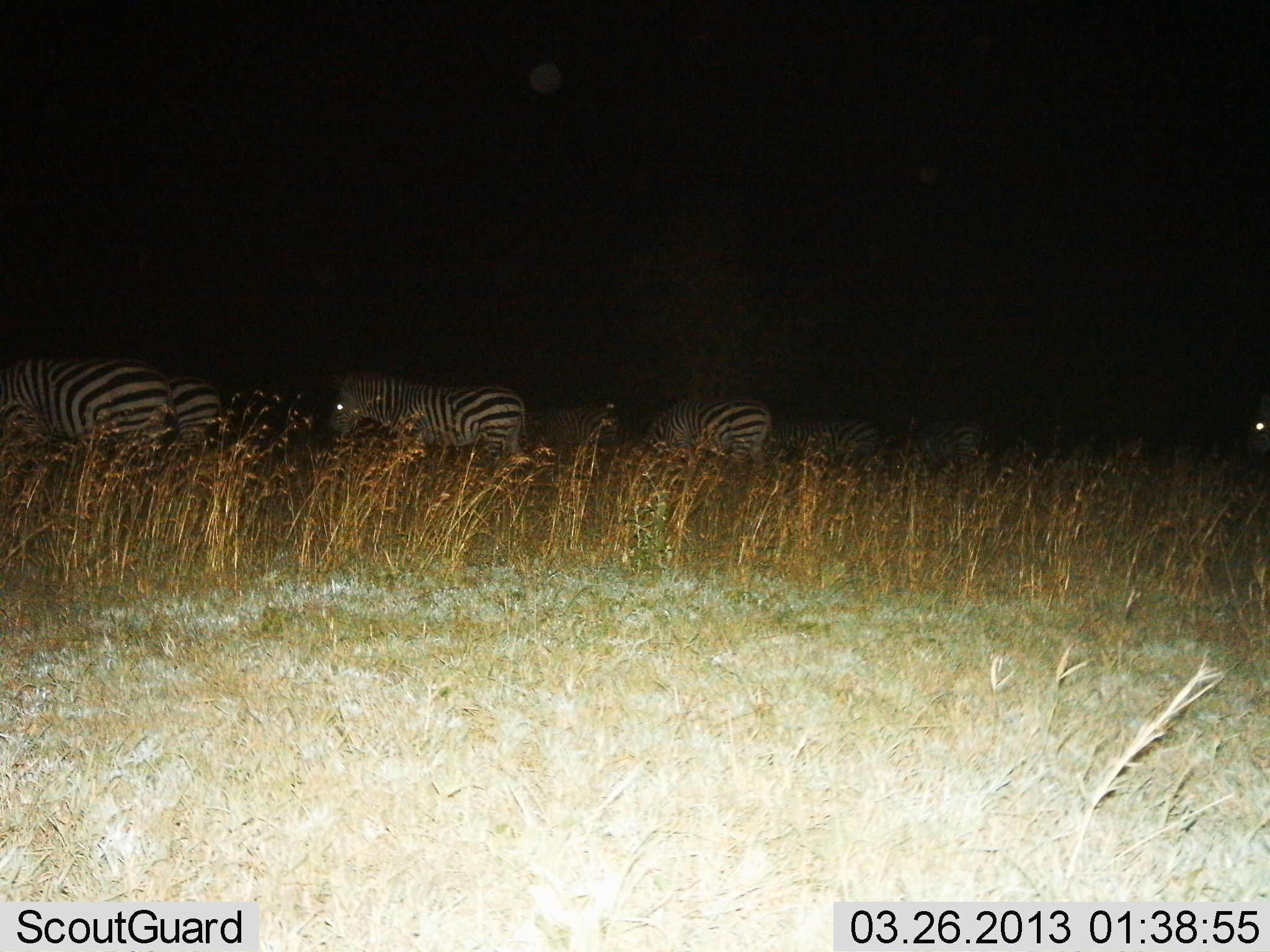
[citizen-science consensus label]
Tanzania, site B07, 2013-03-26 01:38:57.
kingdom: Animalia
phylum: Chordata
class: Mammalia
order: Perissodactyla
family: Equidae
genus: Equus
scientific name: Equus quagga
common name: plains zebra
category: zebra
Zebra (plains zebra) (Equus quagga), count 7. Behavior (volunteer vote fractions): standing 44%, resting 7%, moving 48%, interacting 4%. Young present (vote fraction): 0%. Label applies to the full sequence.